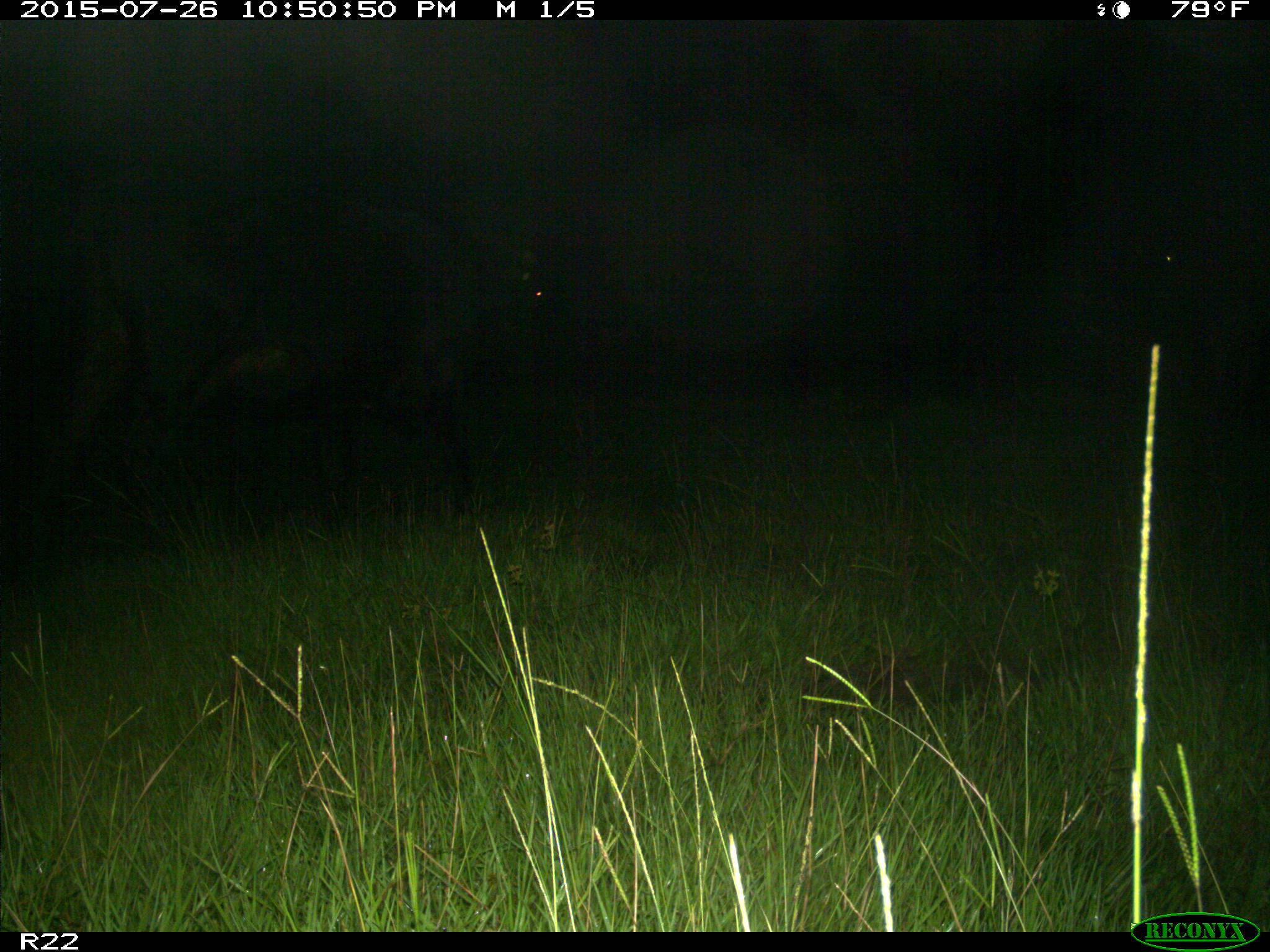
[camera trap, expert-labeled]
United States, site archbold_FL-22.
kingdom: Animalia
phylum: Chordata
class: Mammalia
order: Artiodactyla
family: Bovidae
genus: Bos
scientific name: Bos taurus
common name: domestic cow